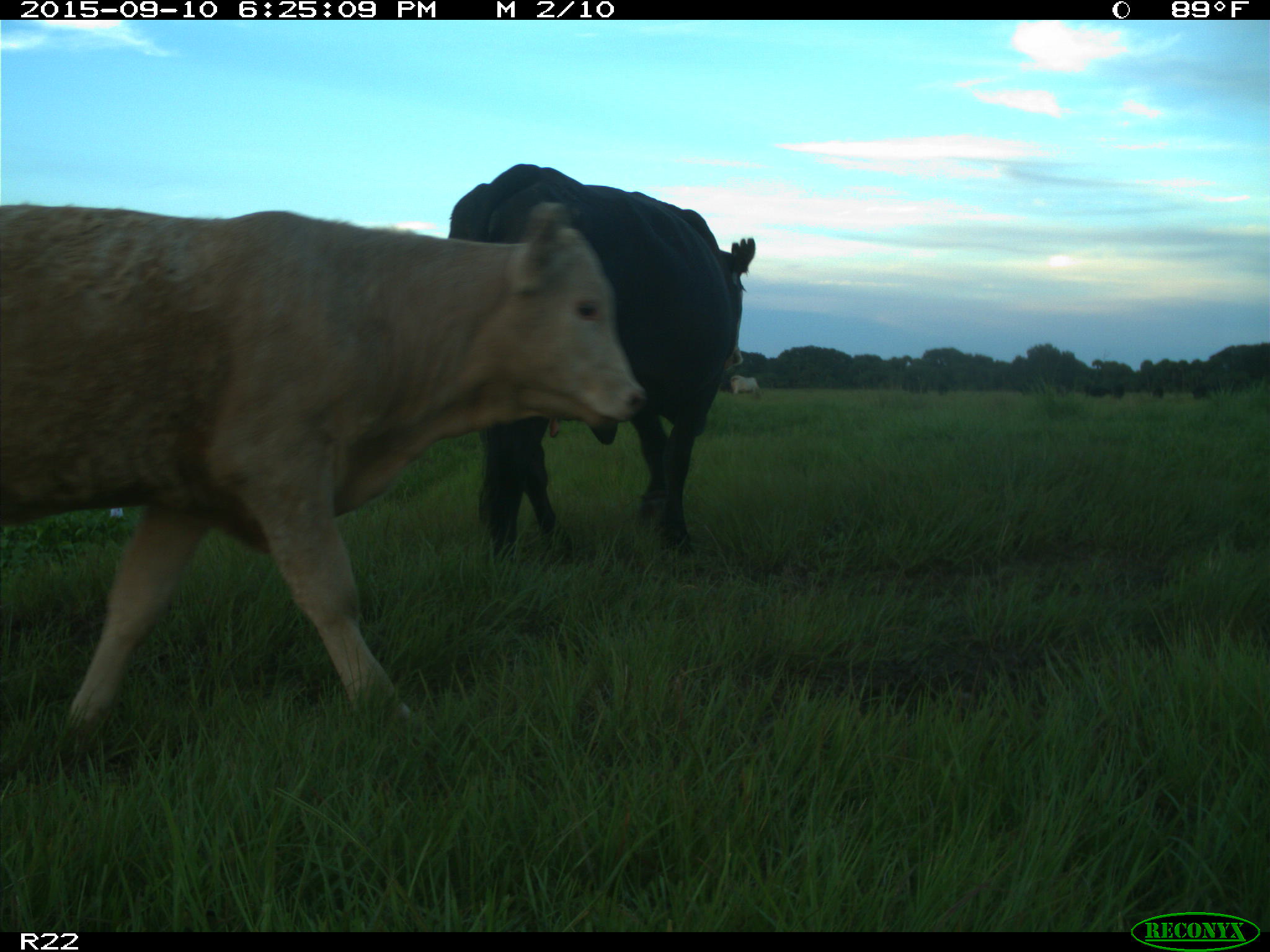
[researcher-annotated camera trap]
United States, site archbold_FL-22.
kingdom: Animalia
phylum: Chordata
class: Mammalia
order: Artiodactyla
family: Bovidae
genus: Bos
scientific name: Bos taurus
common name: domestic cow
Bos taurus (domestic cow).